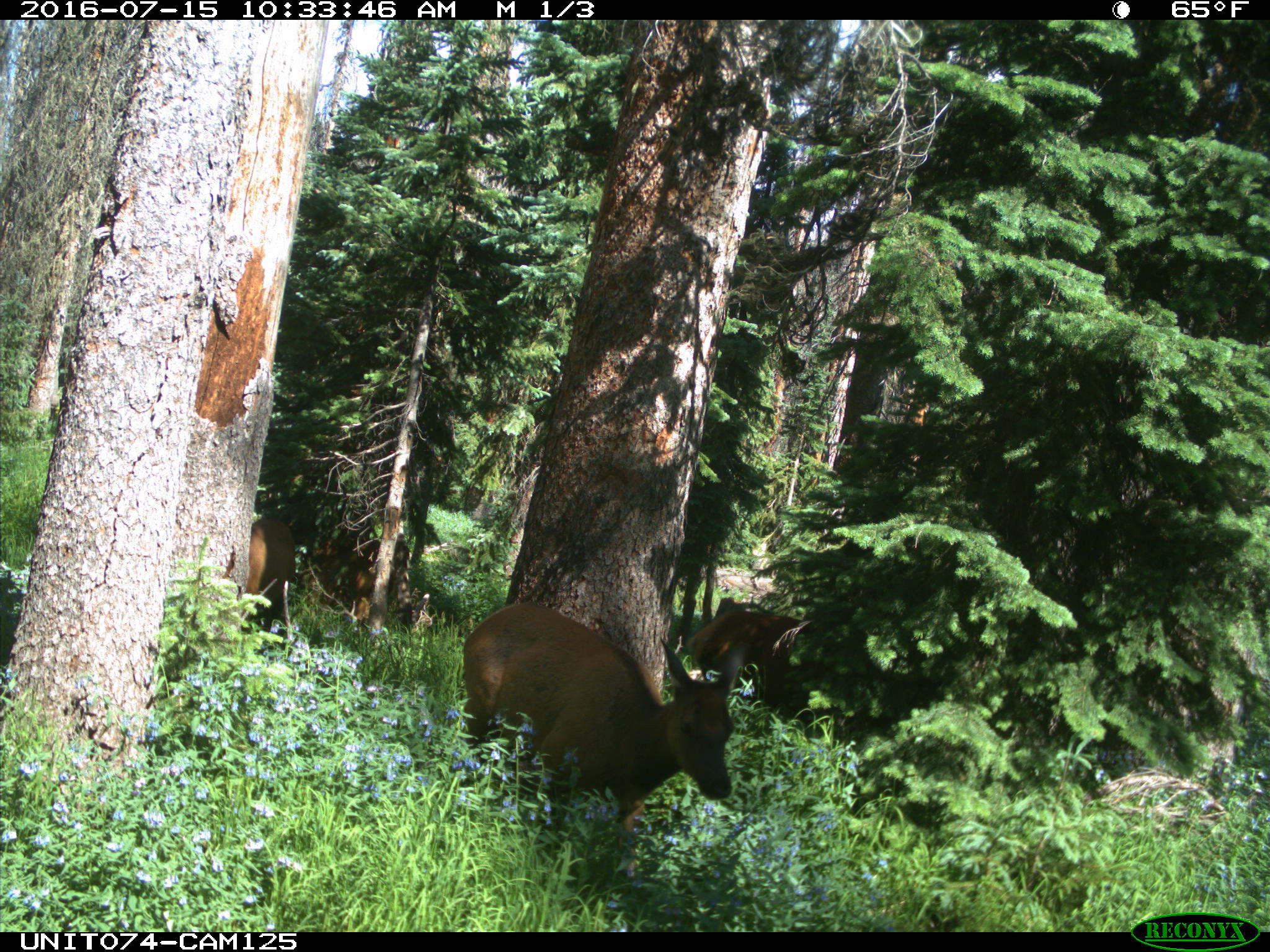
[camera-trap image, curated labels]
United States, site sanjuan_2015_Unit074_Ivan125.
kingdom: Animalia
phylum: Chordata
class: Mammalia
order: Artiodactyla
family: Cervidae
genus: Cervus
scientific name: Cervus elaphus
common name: red deer